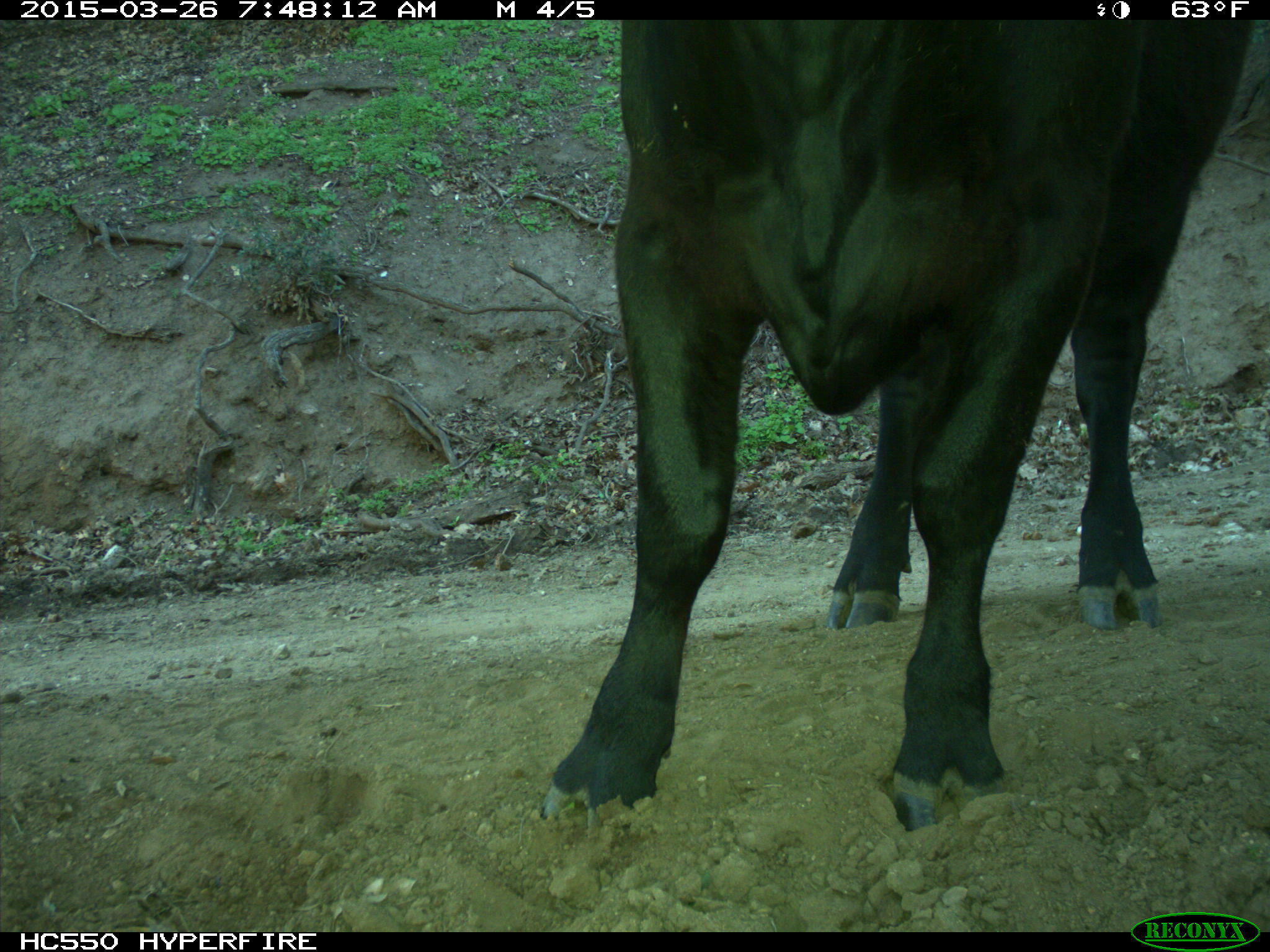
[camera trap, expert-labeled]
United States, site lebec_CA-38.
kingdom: Animalia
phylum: Chordata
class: Mammalia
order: Artiodactyla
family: Bovidae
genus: Bos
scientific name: Bos taurus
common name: domestic cow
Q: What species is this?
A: Bos taurus (domestic cow).